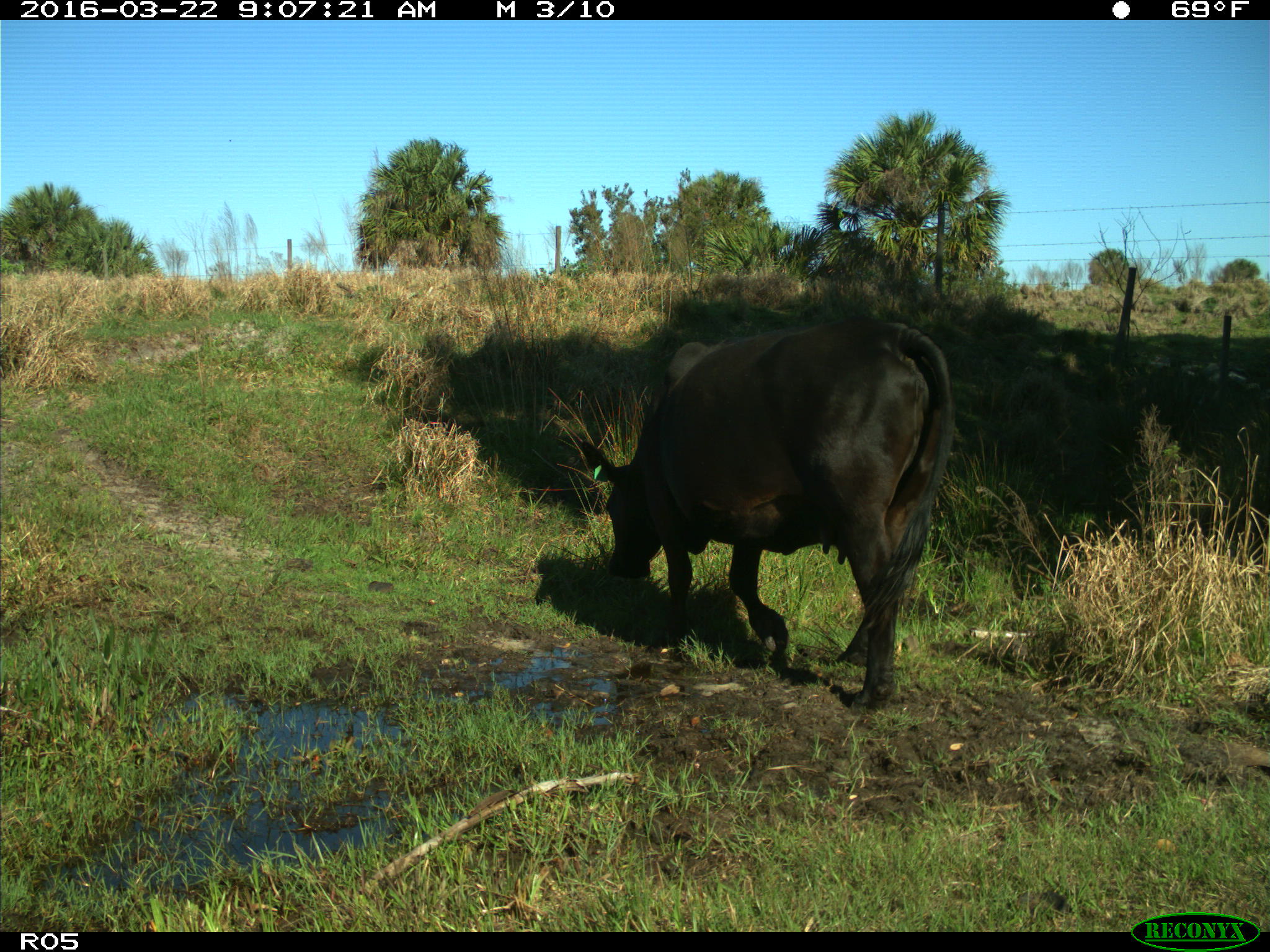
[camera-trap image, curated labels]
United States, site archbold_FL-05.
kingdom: Animalia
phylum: Chordata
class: Mammalia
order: Artiodactyla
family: Bovidae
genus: Bos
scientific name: Bos taurus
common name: domestic cow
Bos taurus (domestic cow).